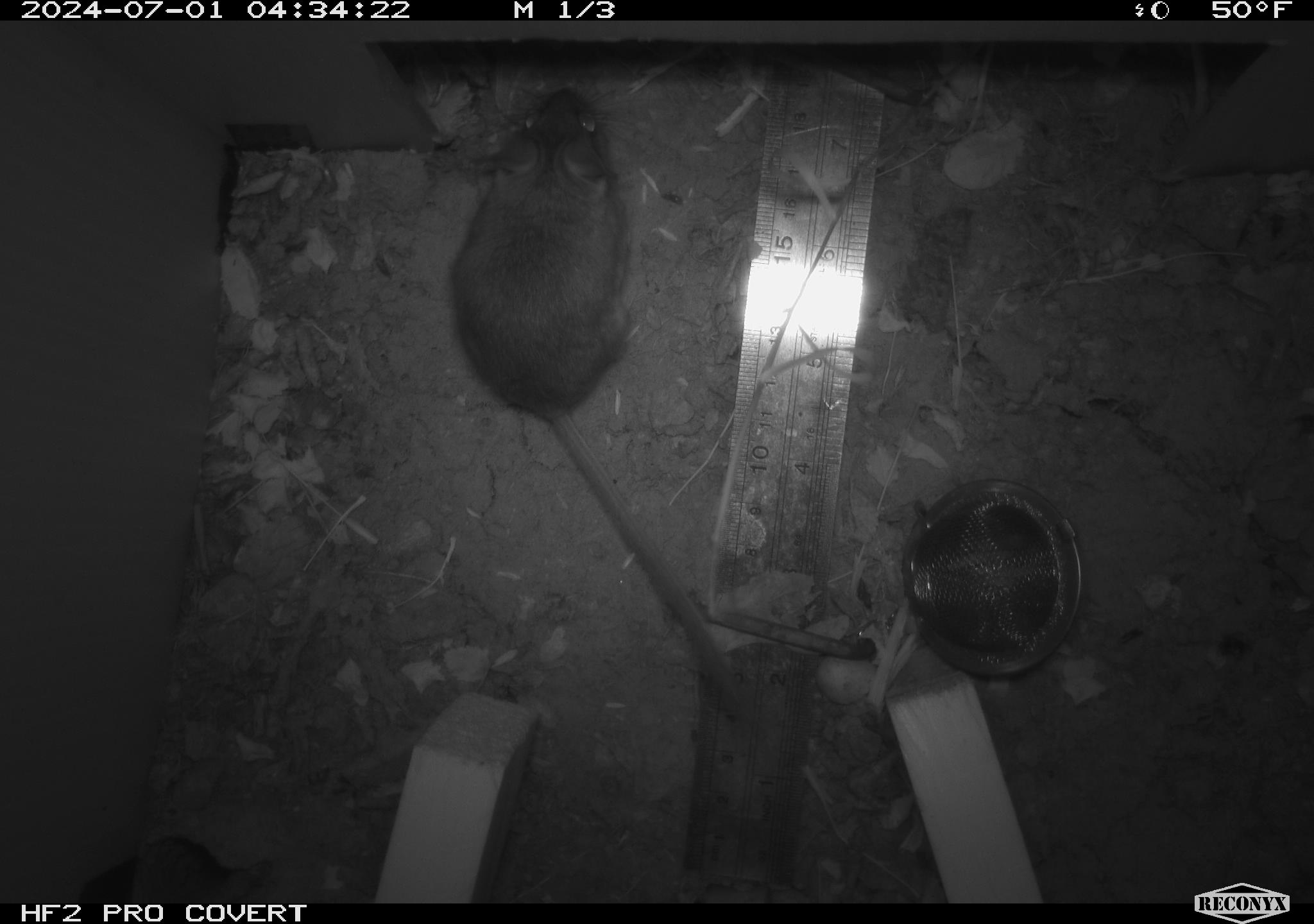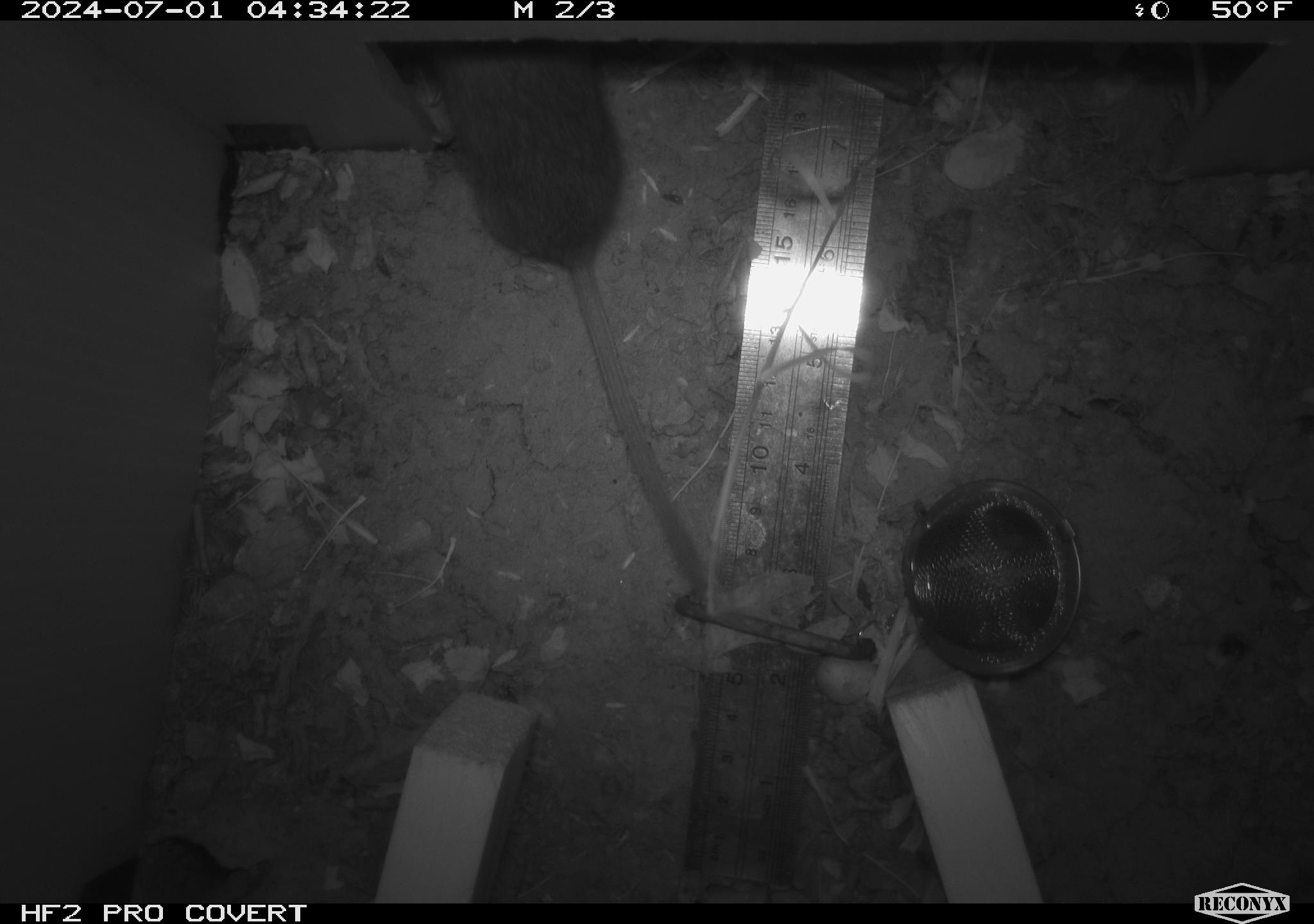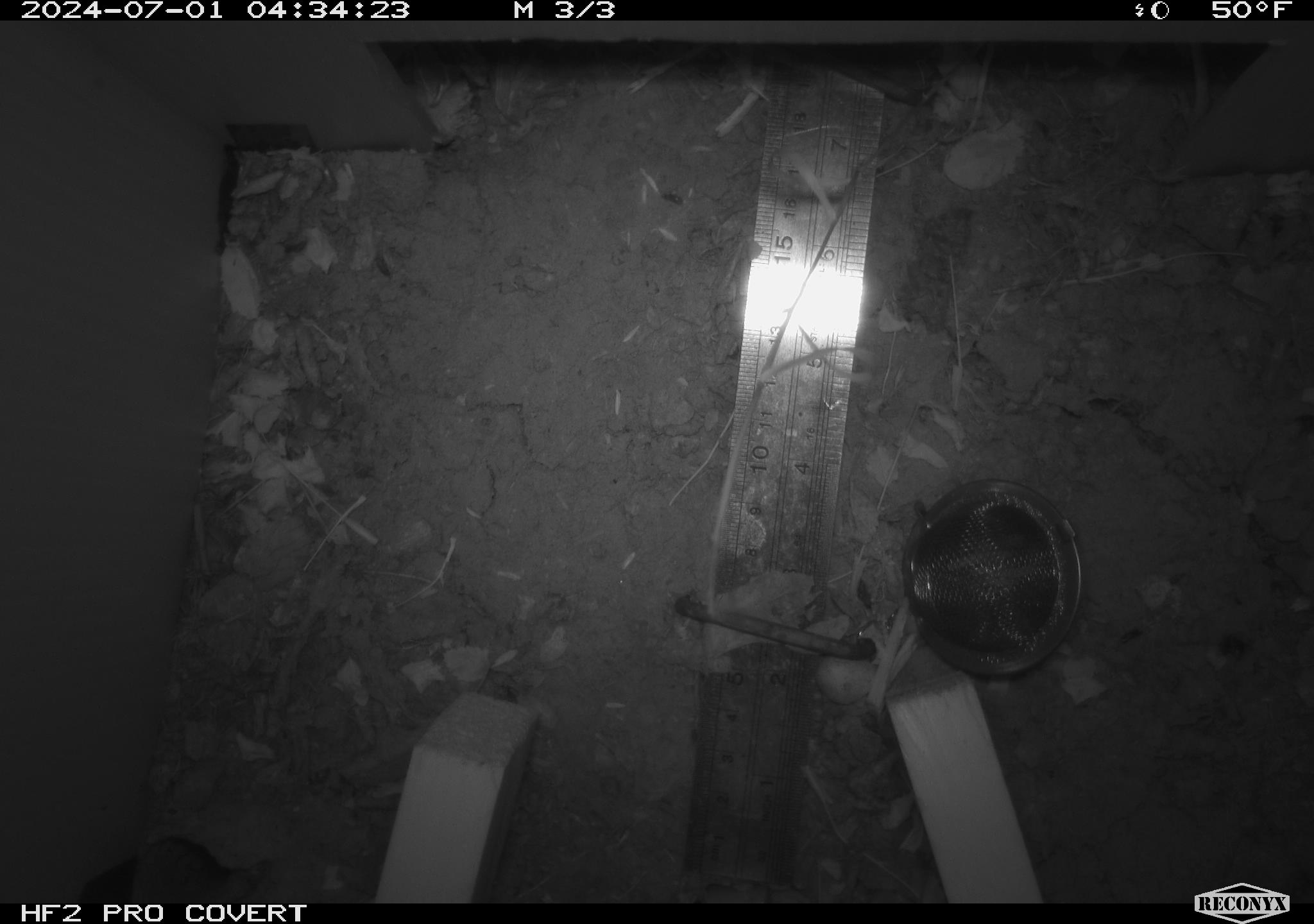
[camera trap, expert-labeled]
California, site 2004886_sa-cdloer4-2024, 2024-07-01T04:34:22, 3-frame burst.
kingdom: Animalia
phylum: Chordata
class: Mammalia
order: Rodentia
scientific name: Rodentia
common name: rodent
Rodent (Rodentia).